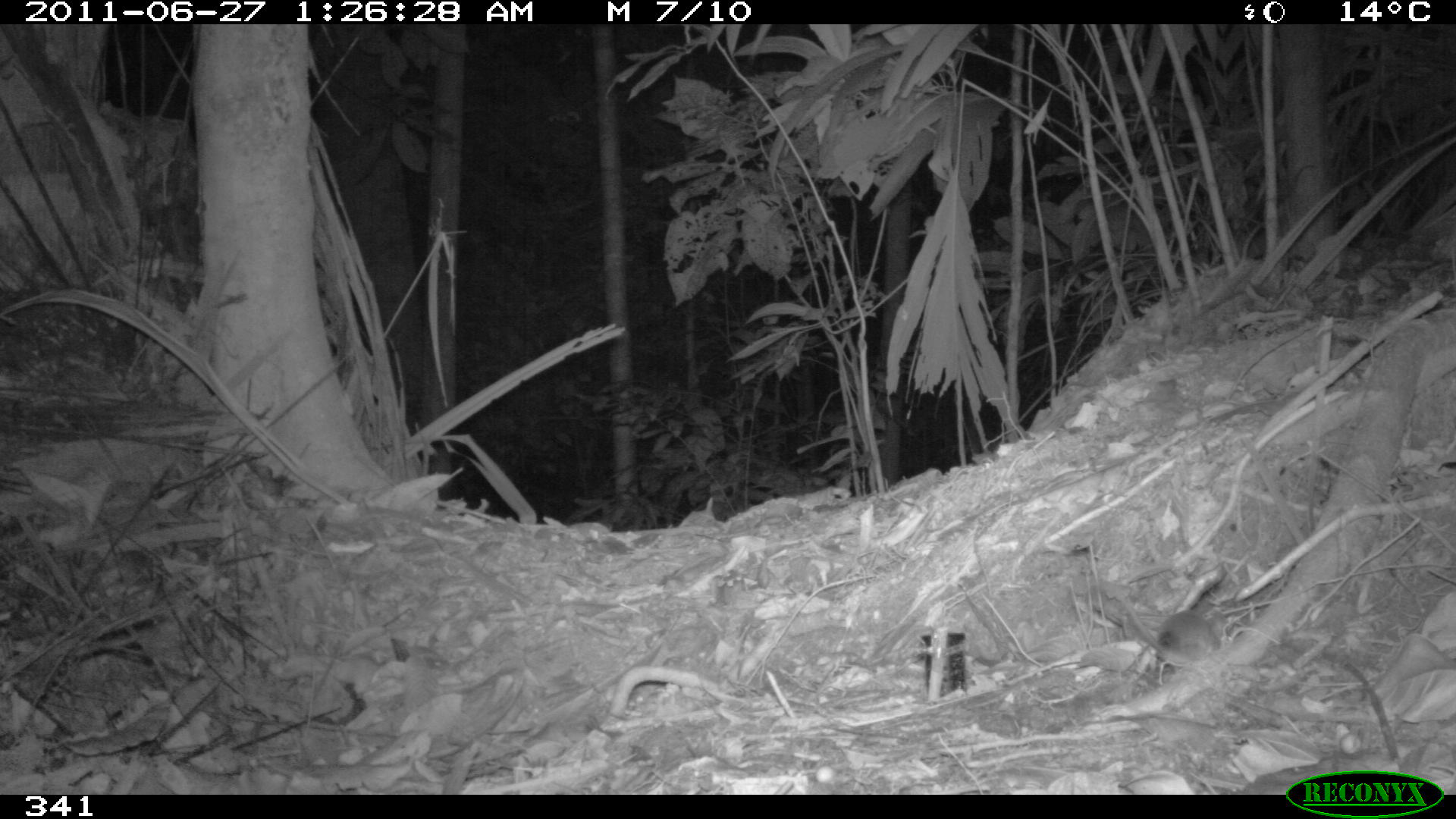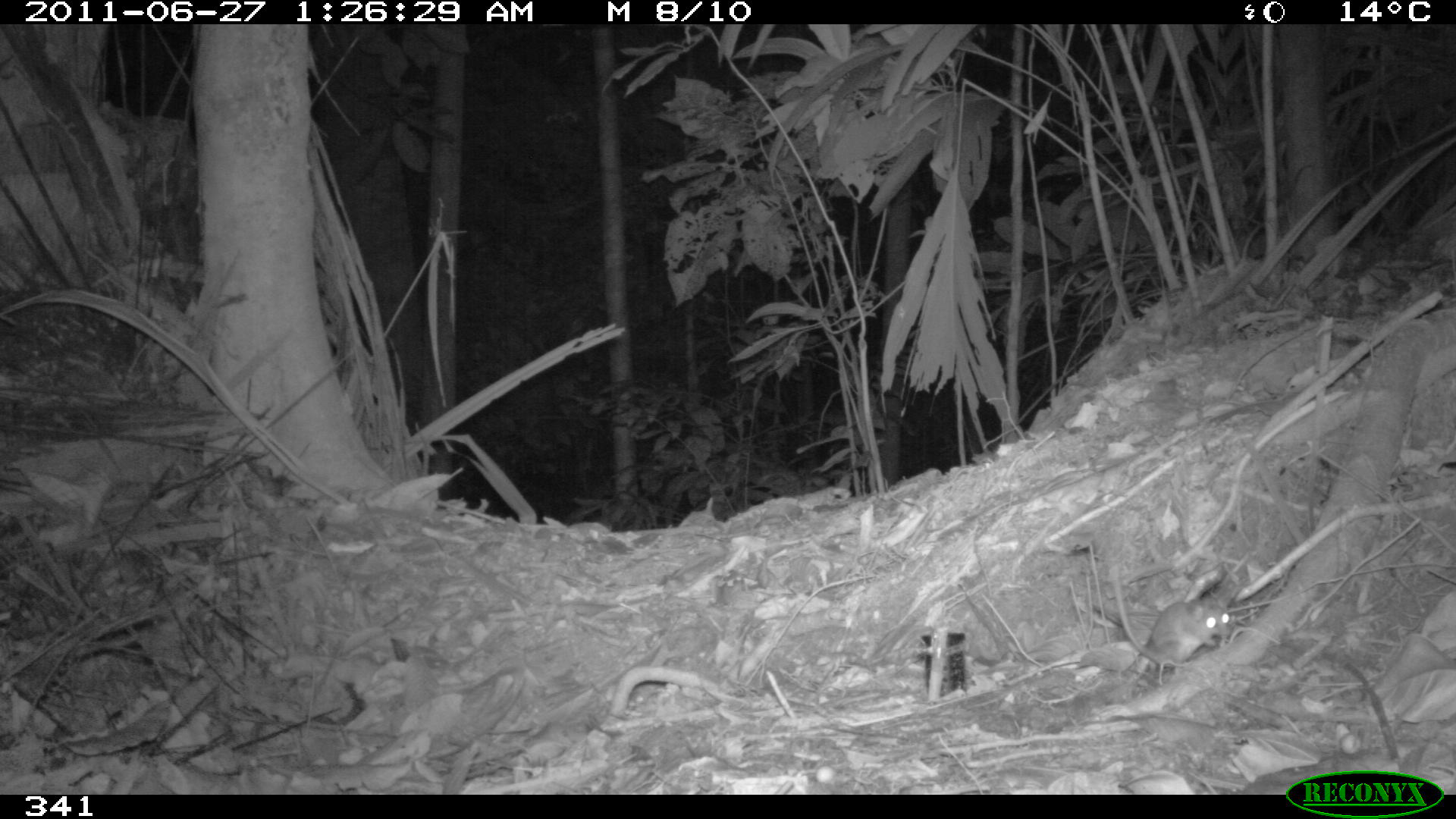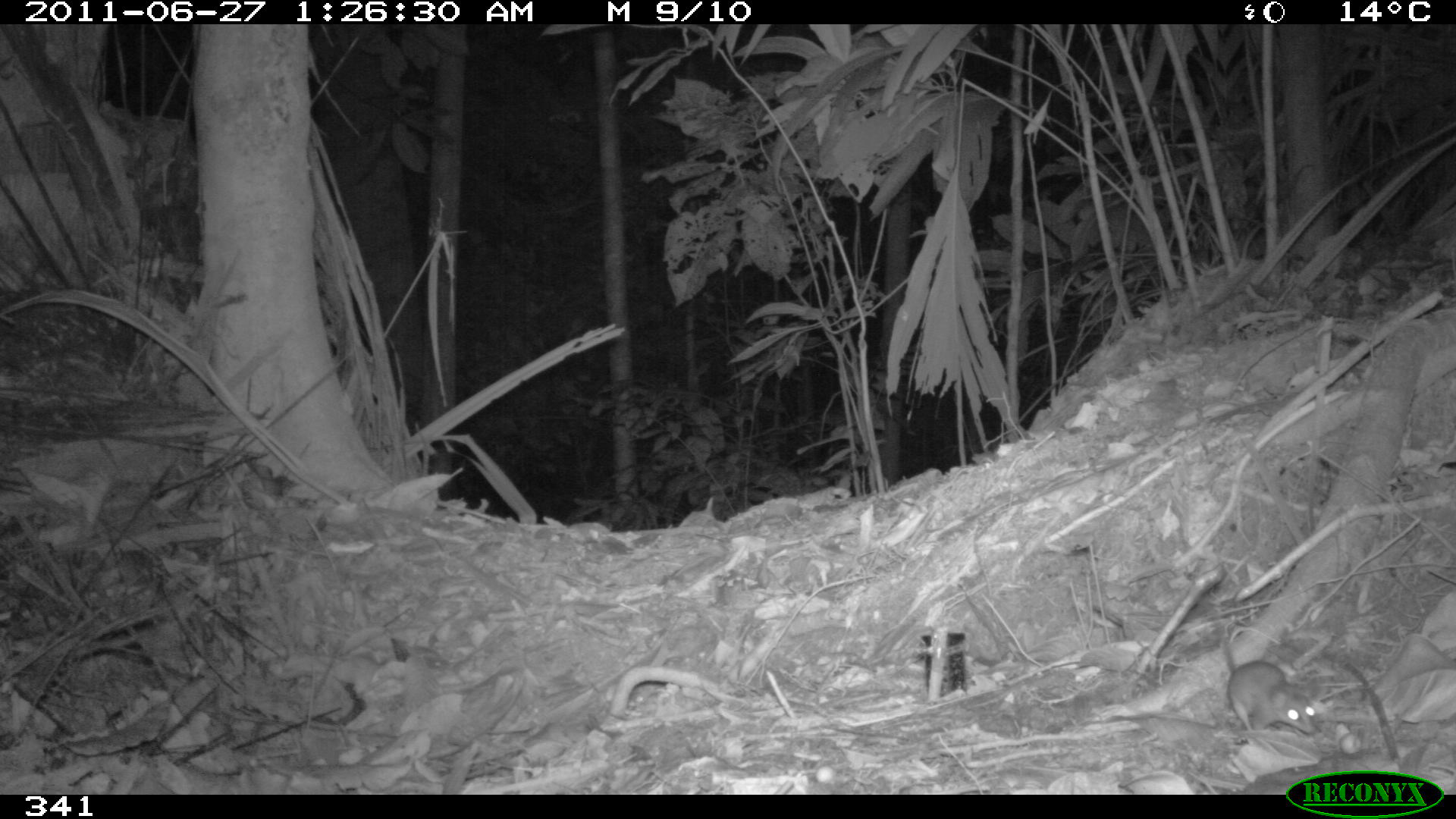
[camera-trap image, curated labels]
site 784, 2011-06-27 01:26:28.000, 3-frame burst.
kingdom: Animalia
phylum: Chordata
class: Mammalia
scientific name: Marsupialia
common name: marsupials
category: unknown marsupial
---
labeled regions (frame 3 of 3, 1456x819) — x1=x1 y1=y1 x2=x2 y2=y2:
unknown marsupial: x1=1191 y1=589 x2=1318 y2=734